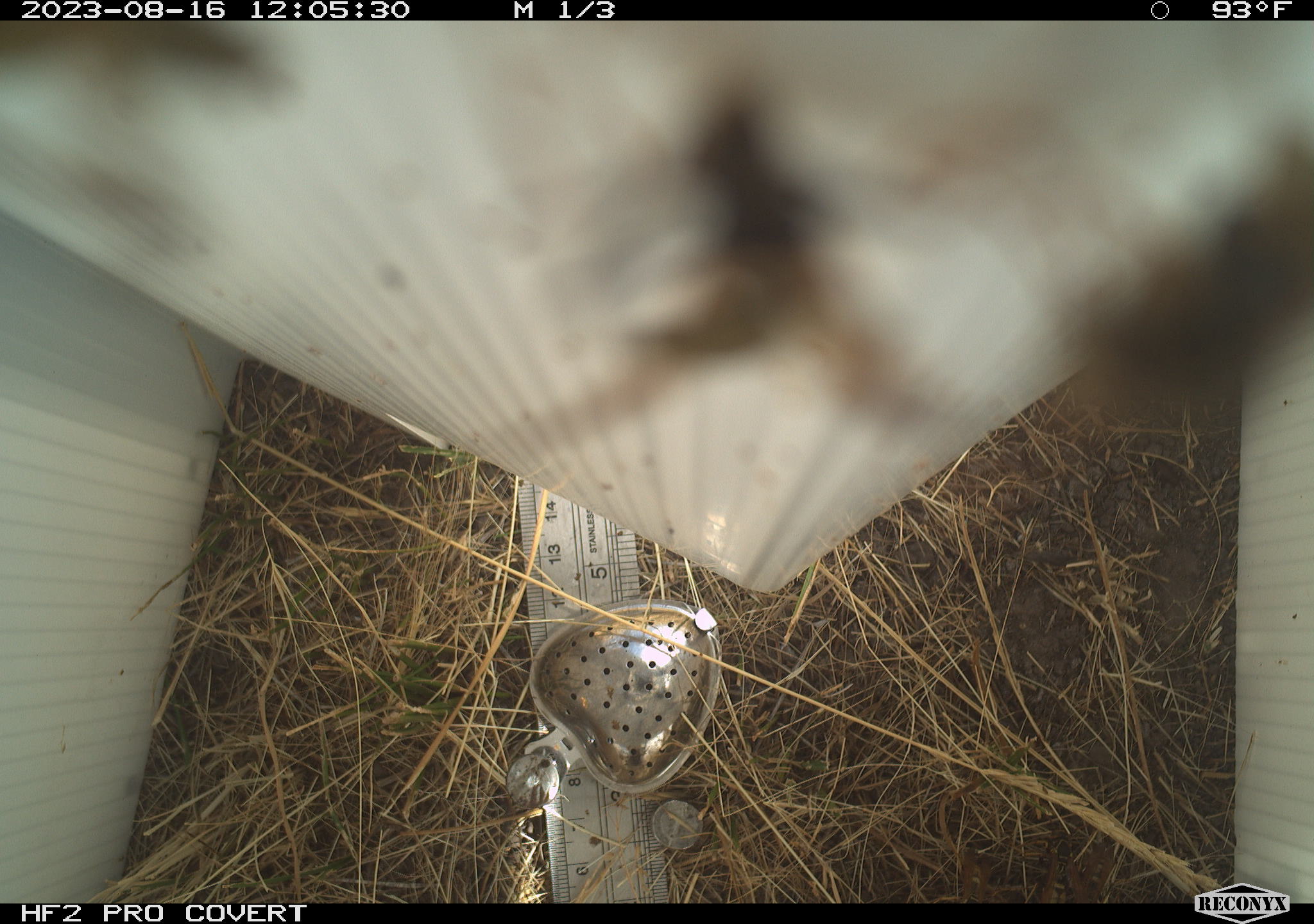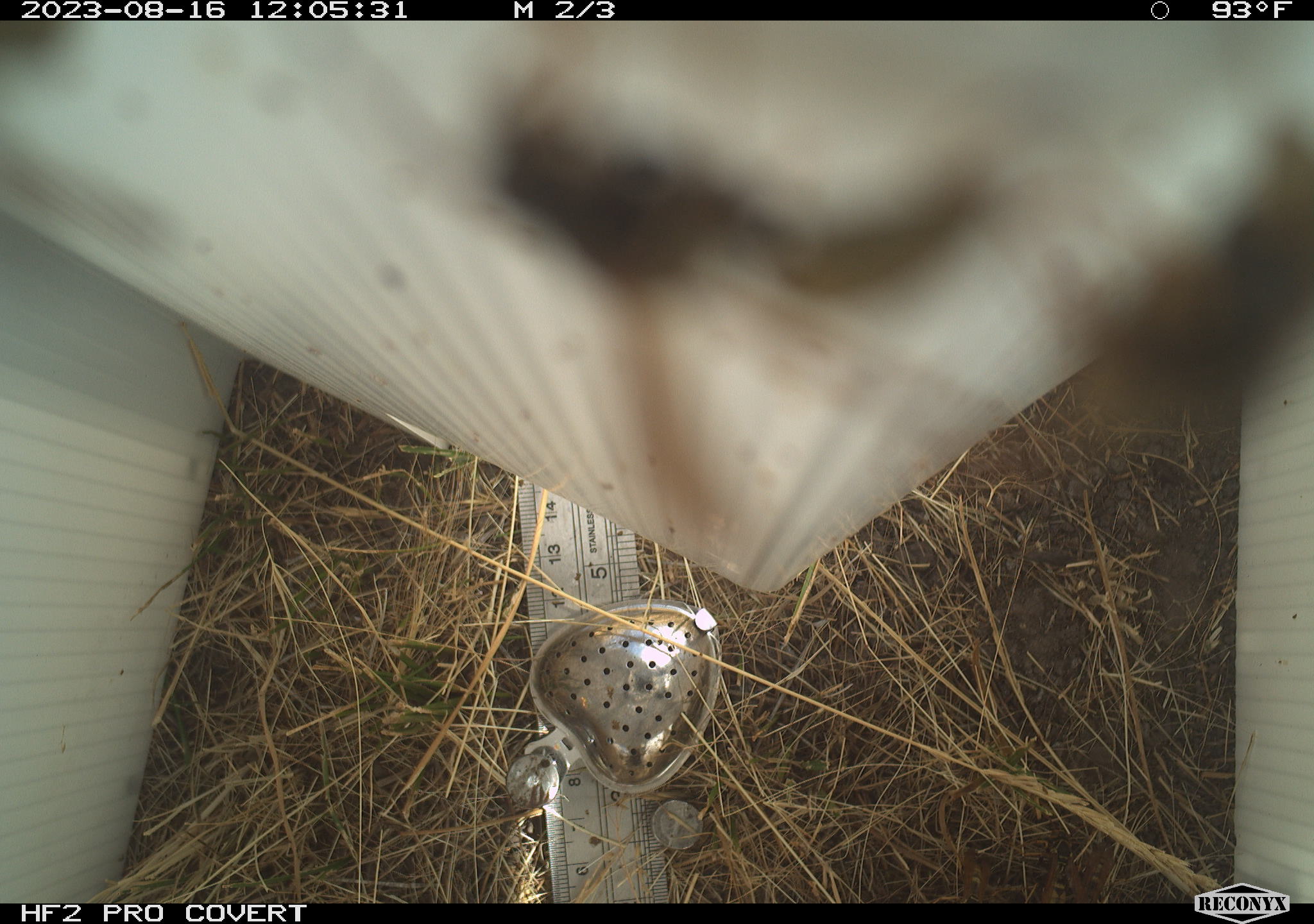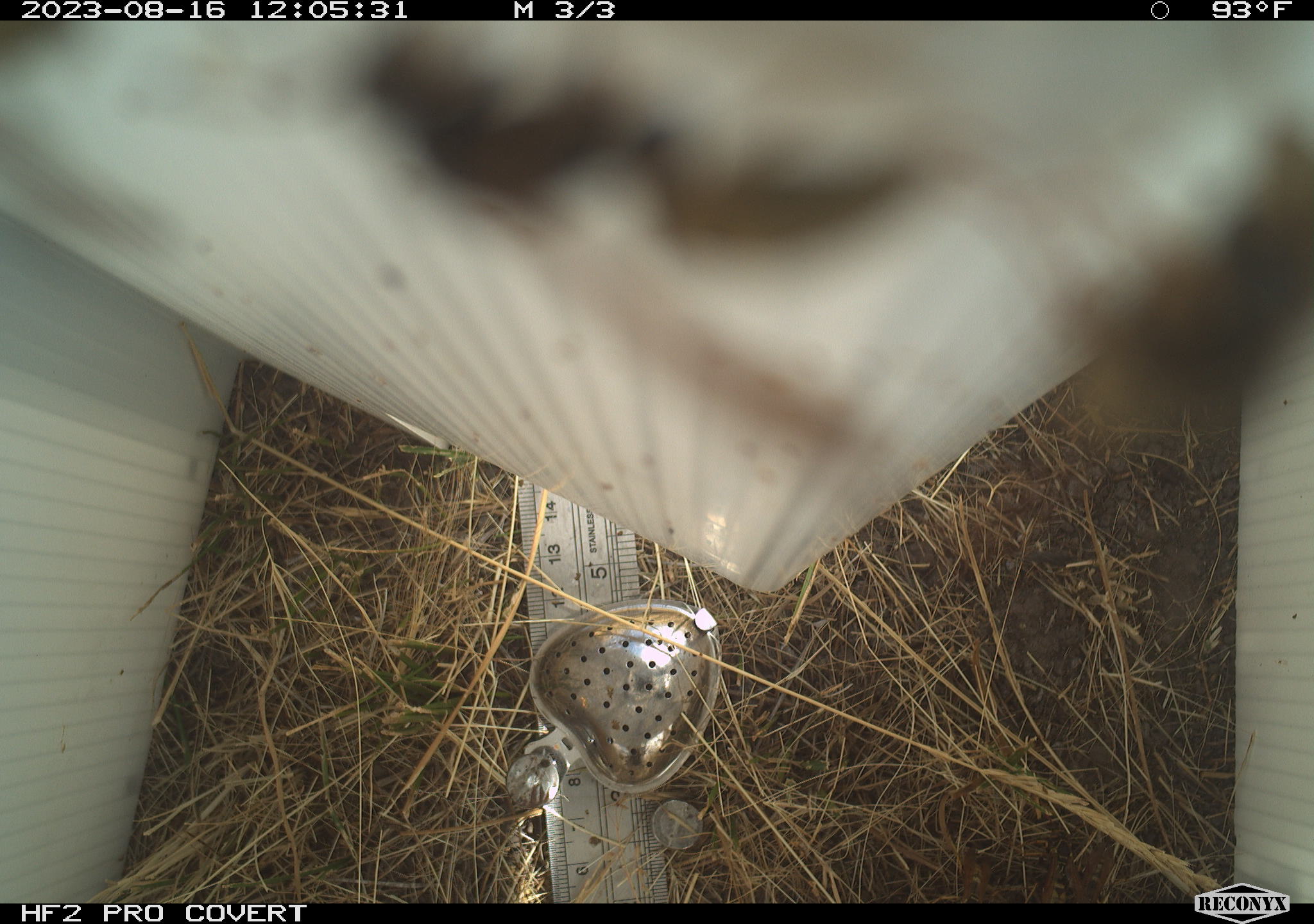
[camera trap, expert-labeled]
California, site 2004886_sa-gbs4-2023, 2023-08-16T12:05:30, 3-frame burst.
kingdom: Animalia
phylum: Arthropoda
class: Insecta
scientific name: Insecta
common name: insect